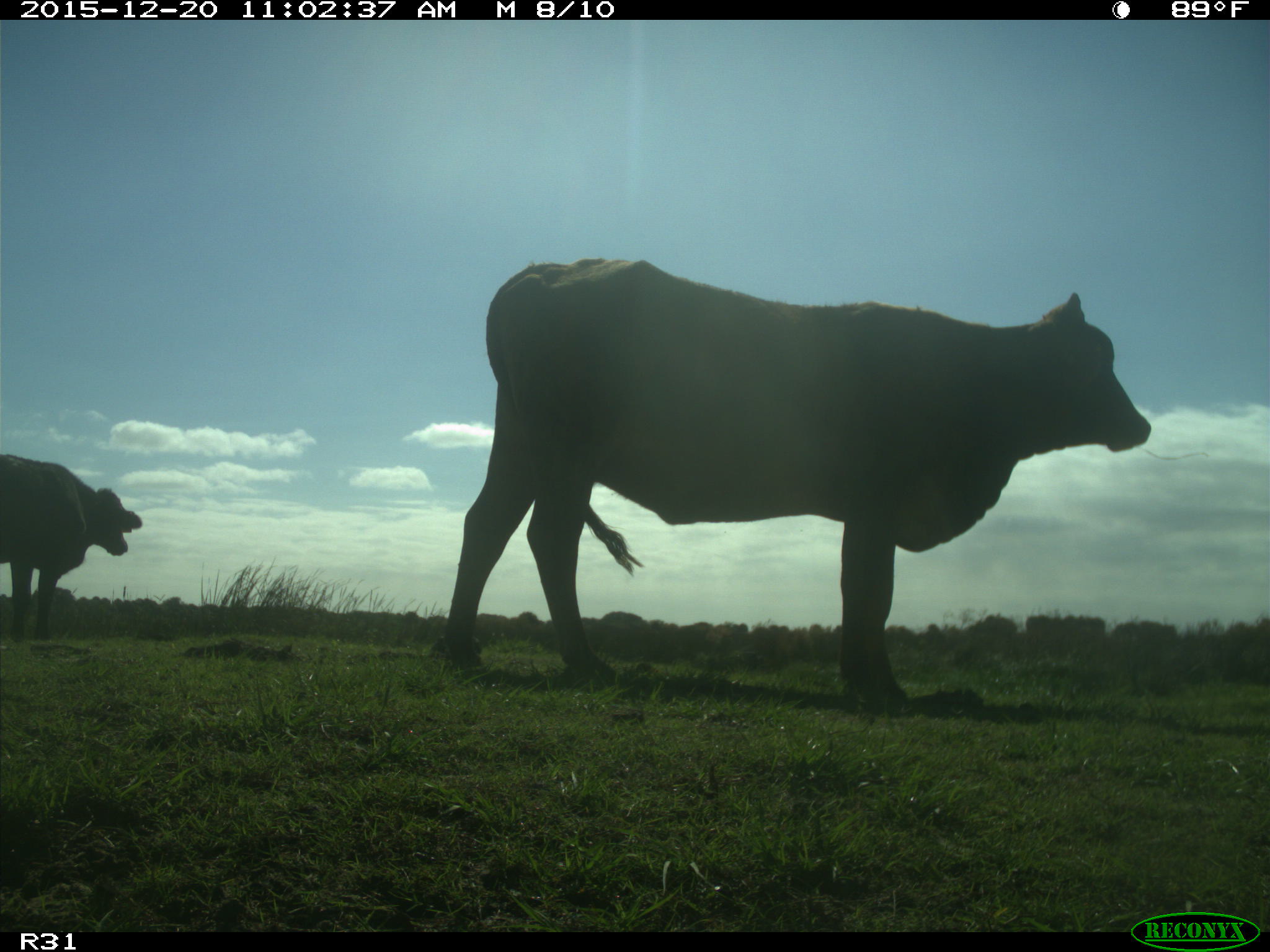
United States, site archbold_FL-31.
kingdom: Animalia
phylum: Chordata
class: Mammalia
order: Artiodactyla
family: Bovidae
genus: Bos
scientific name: Bos taurus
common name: domestic cow